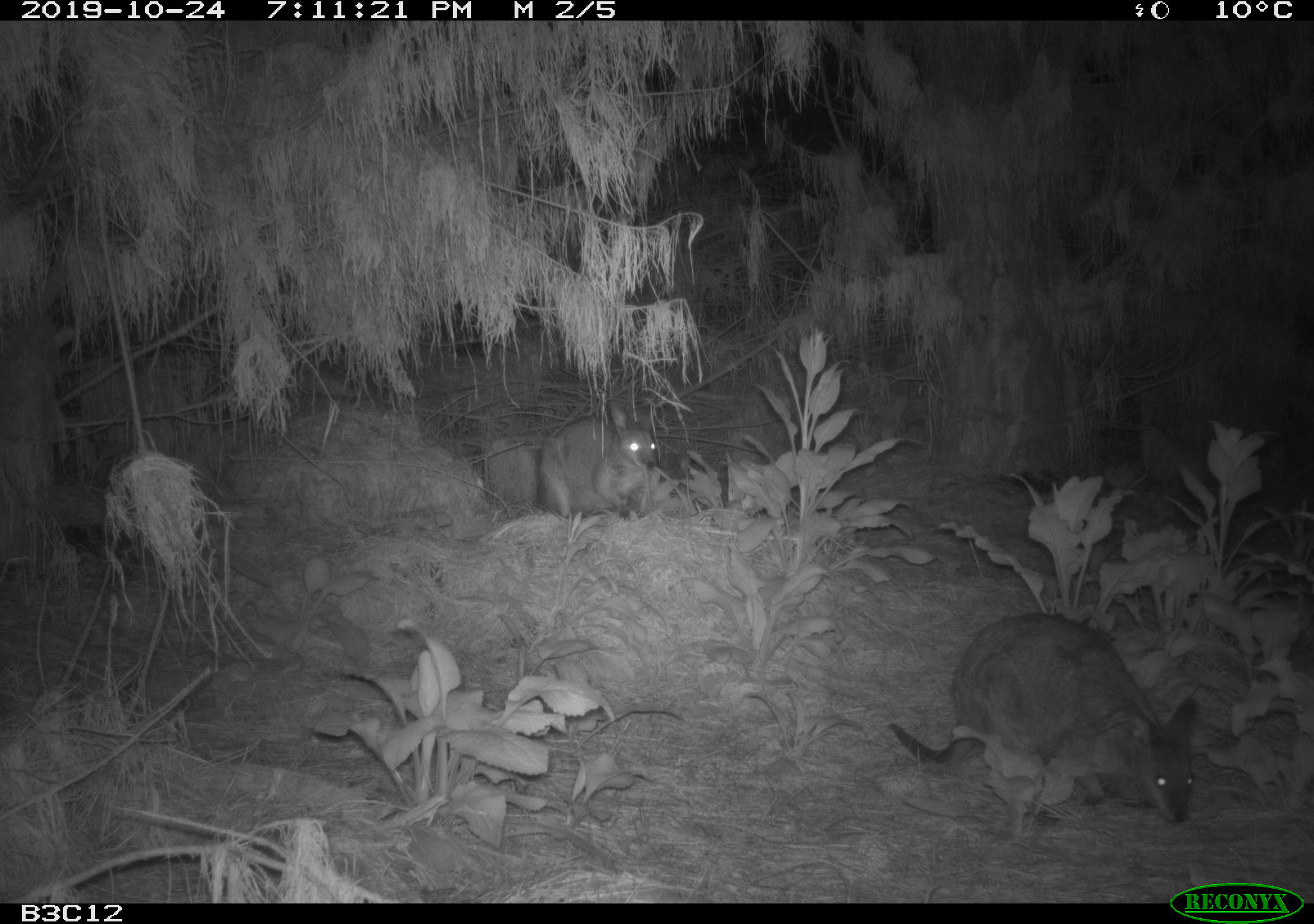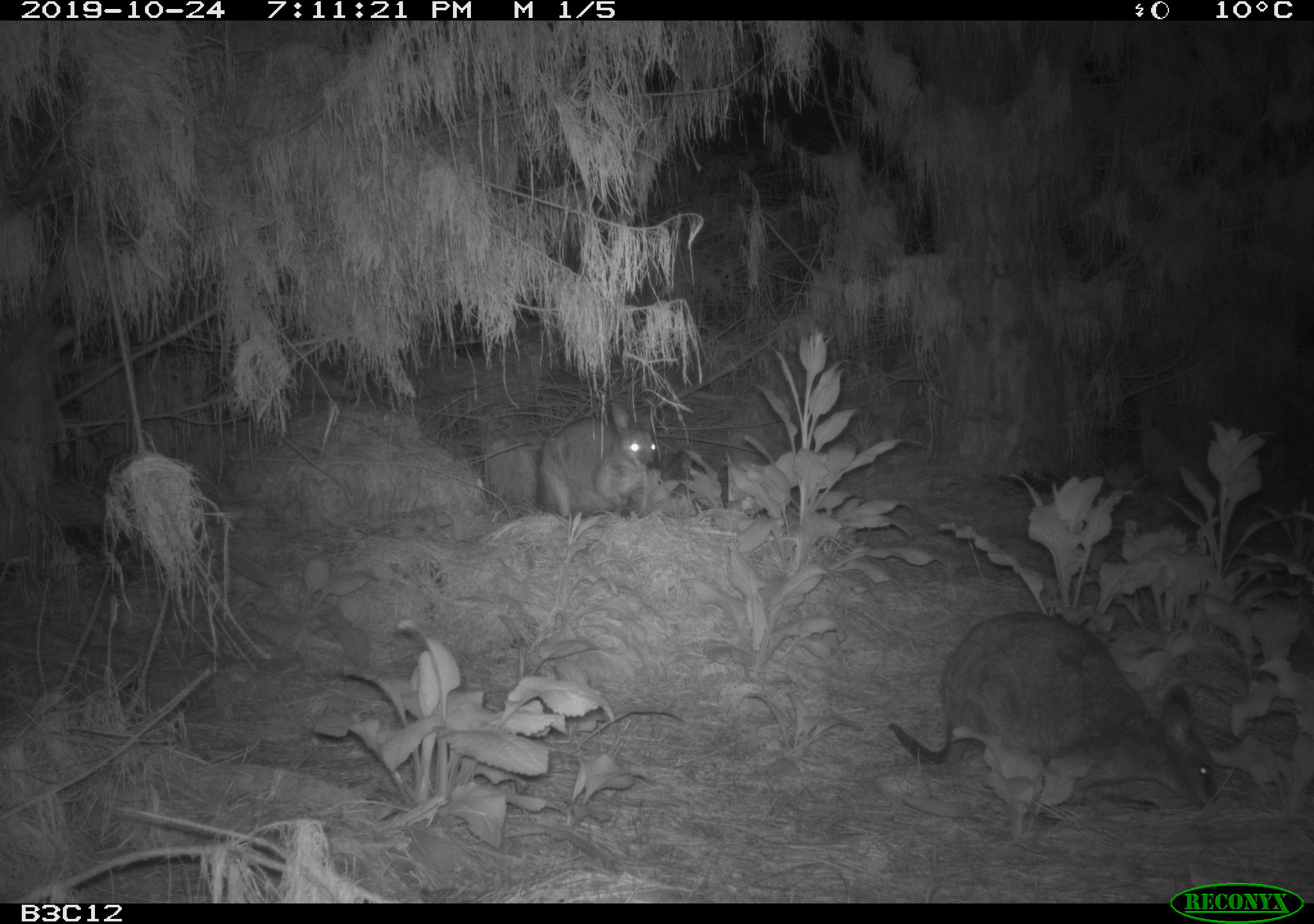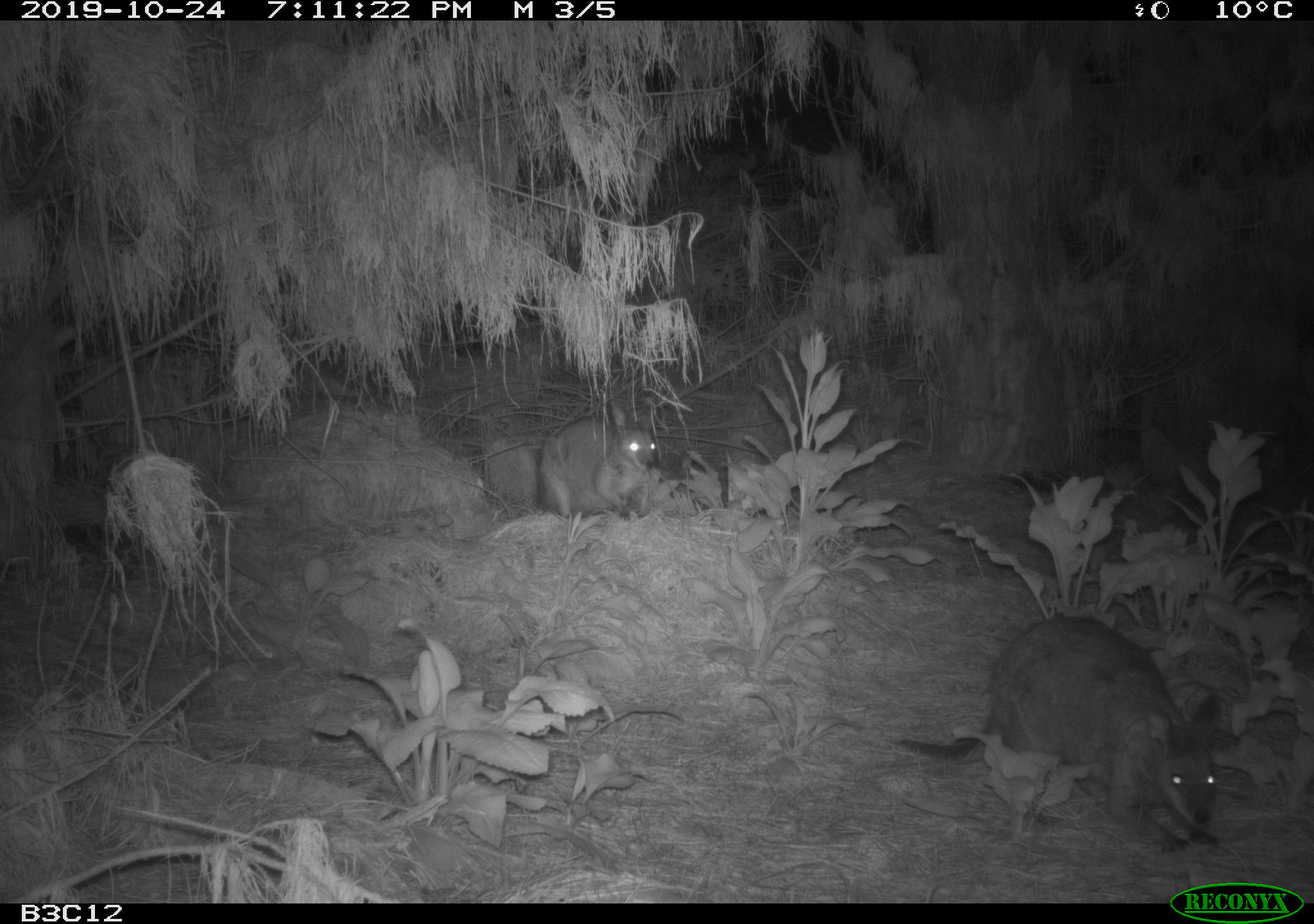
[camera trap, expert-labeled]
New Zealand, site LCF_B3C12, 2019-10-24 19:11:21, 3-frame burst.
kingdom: Animalia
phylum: Chordata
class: Mammalia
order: Diprotodontia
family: Macropodidae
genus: Notamacropus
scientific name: Notamacropus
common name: wallaby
Wallaby (Notamacropus).